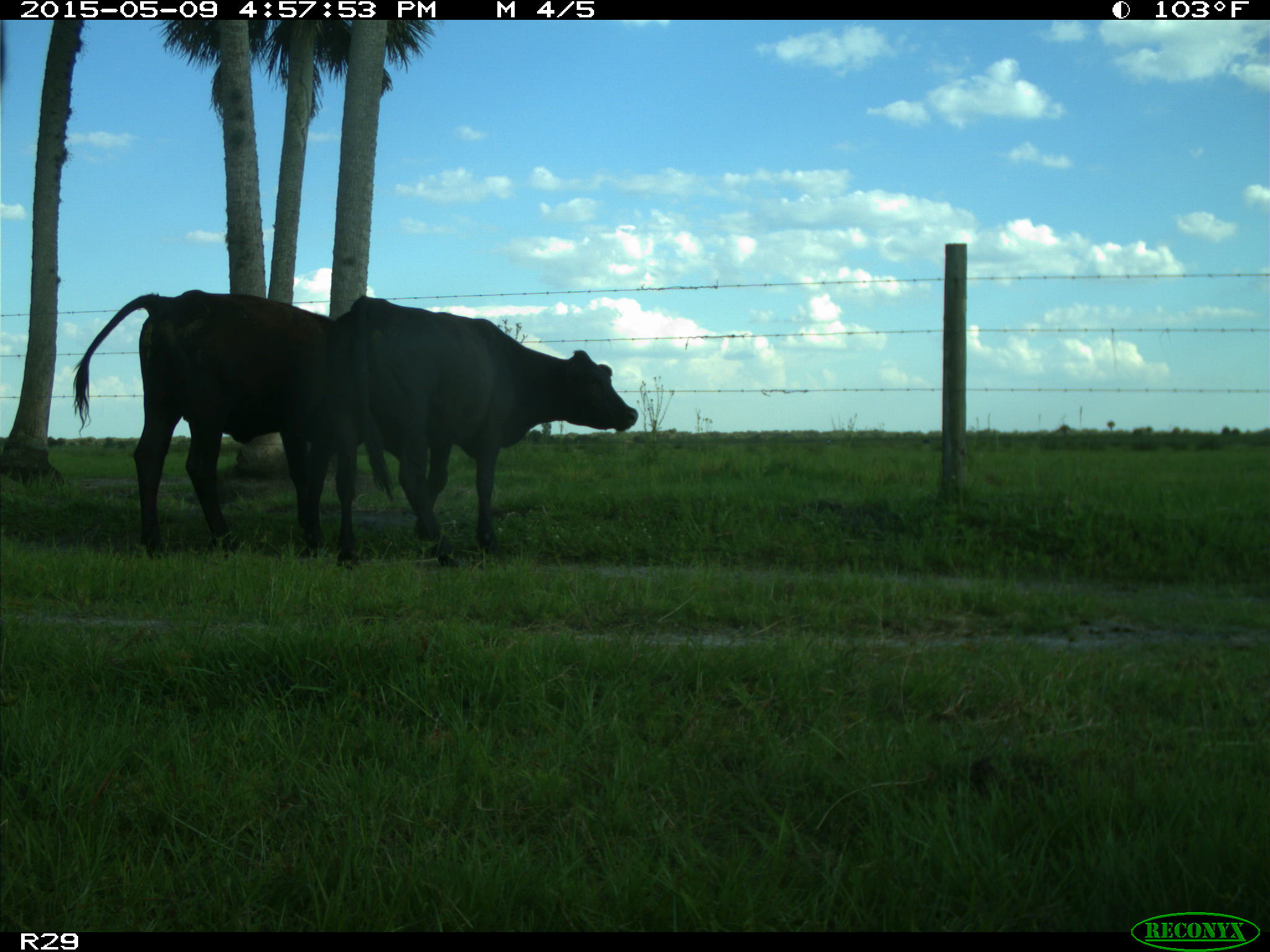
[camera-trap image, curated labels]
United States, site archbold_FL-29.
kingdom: Animalia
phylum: Chordata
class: Mammalia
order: Artiodactyla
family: Bovidae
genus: Bos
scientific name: Bos taurus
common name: domestic cow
Bos taurus (domestic cow).